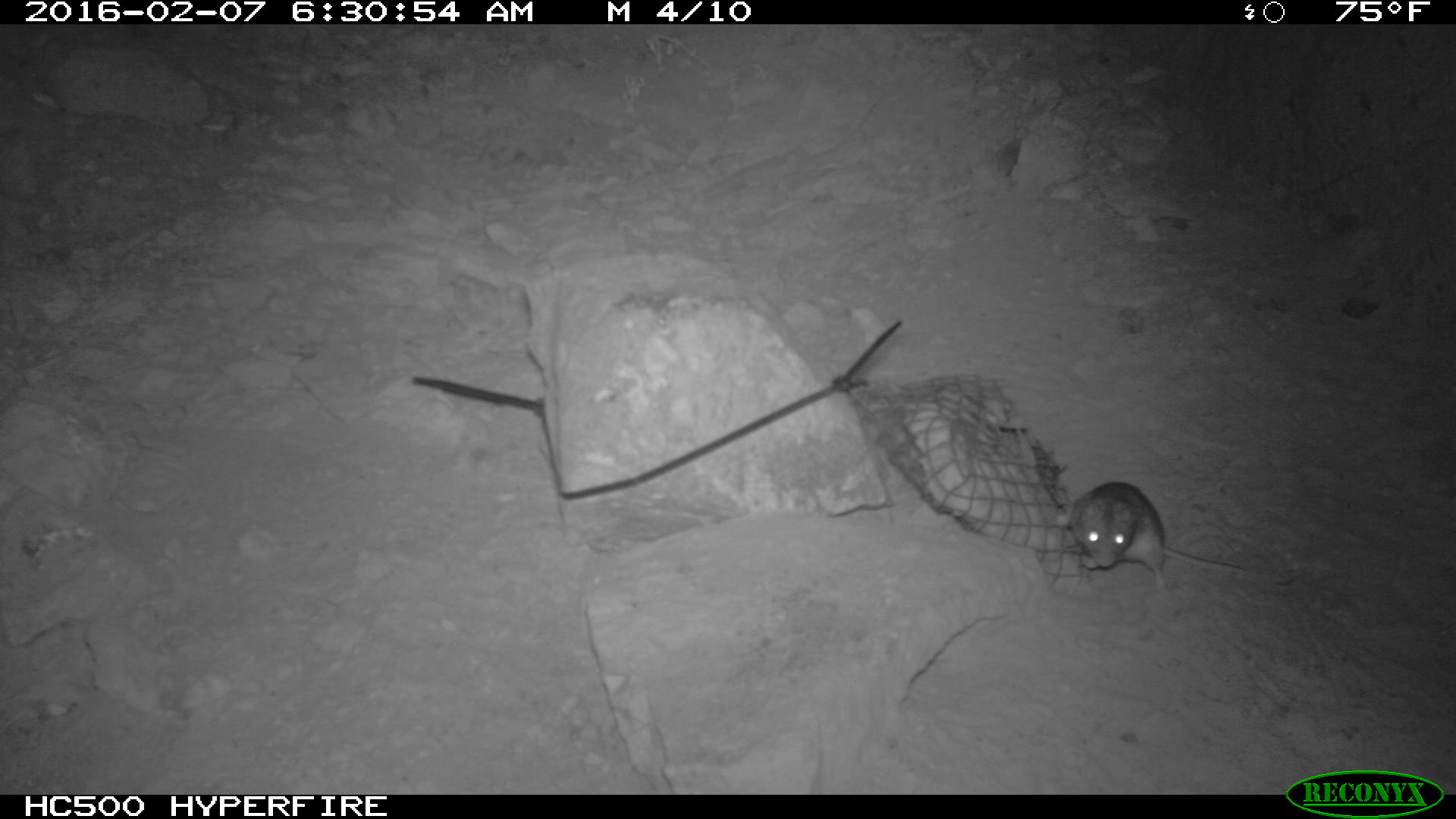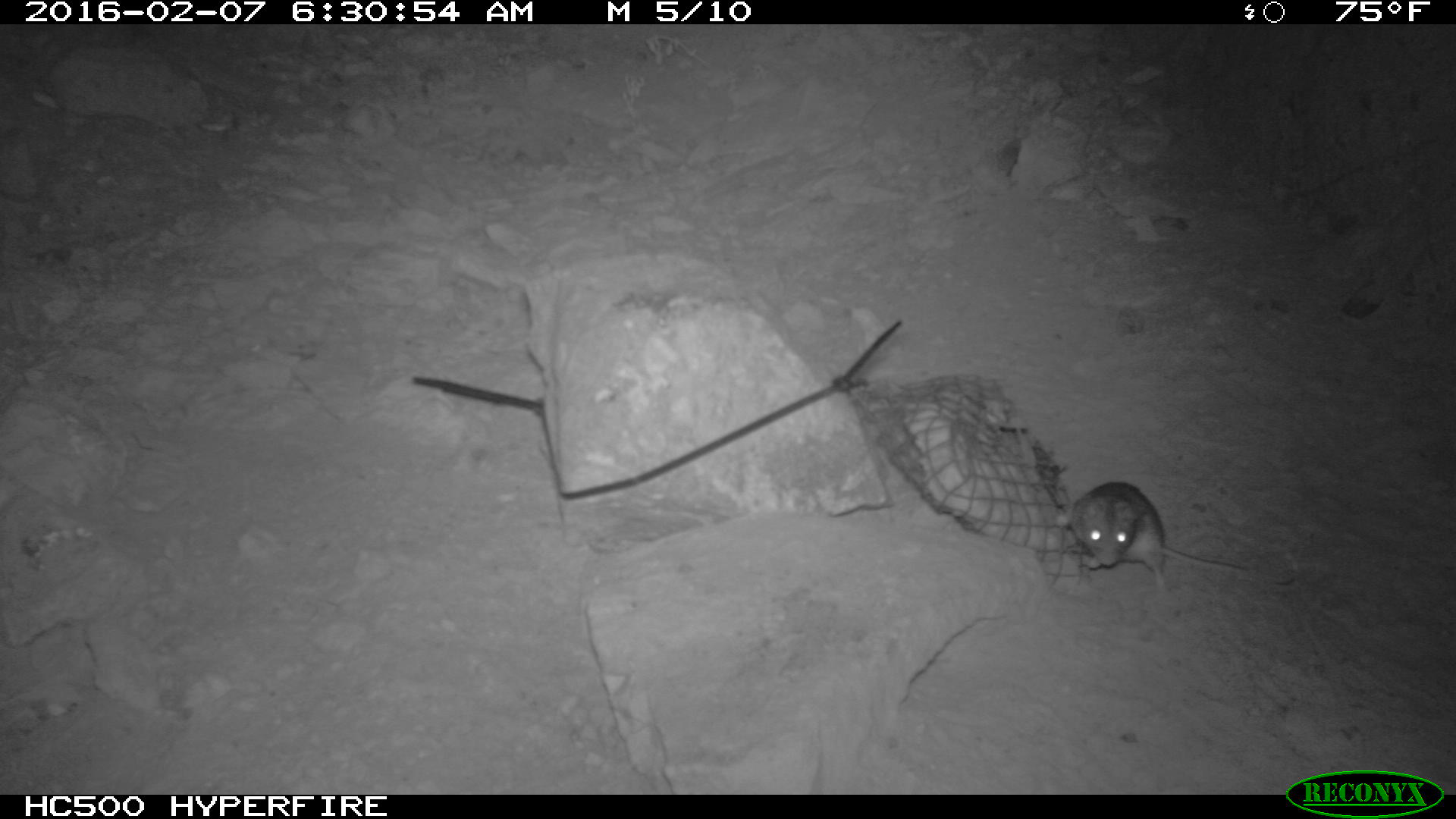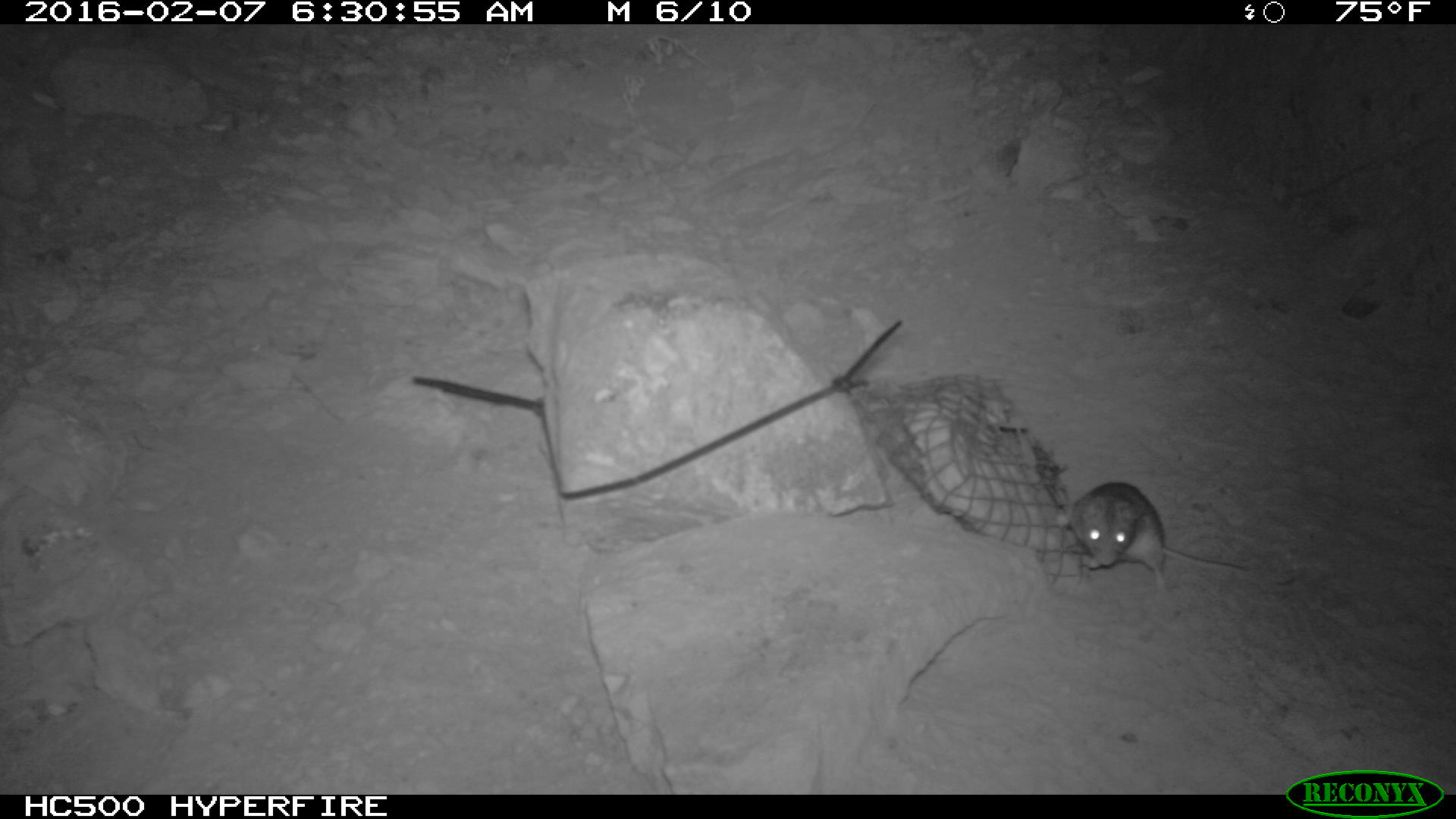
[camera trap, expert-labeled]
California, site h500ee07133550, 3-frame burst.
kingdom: Animalia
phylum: Chordata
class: Mammalia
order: Rodentia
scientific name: Rodentia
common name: rodent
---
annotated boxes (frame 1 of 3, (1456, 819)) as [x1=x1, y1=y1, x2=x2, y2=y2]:
rodent: [x1=1072, y1=481, x2=1253, y2=602]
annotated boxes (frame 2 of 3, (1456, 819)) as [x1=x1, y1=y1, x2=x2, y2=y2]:
rodent: [x1=1053, y1=481, x2=1257, y2=592]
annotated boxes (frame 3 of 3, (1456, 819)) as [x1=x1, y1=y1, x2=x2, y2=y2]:
rodent: [x1=1056, y1=481, x2=1250, y2=594]